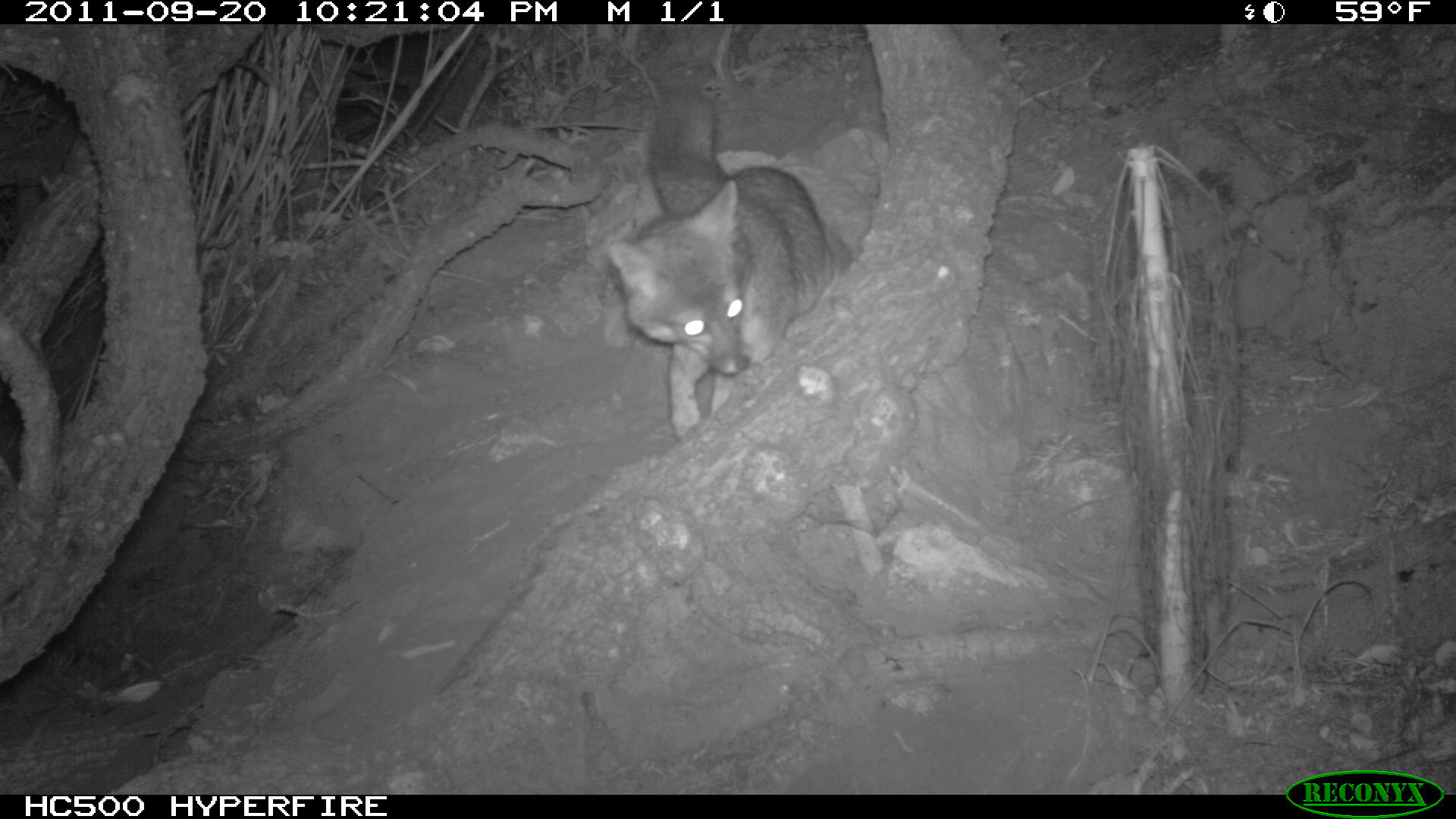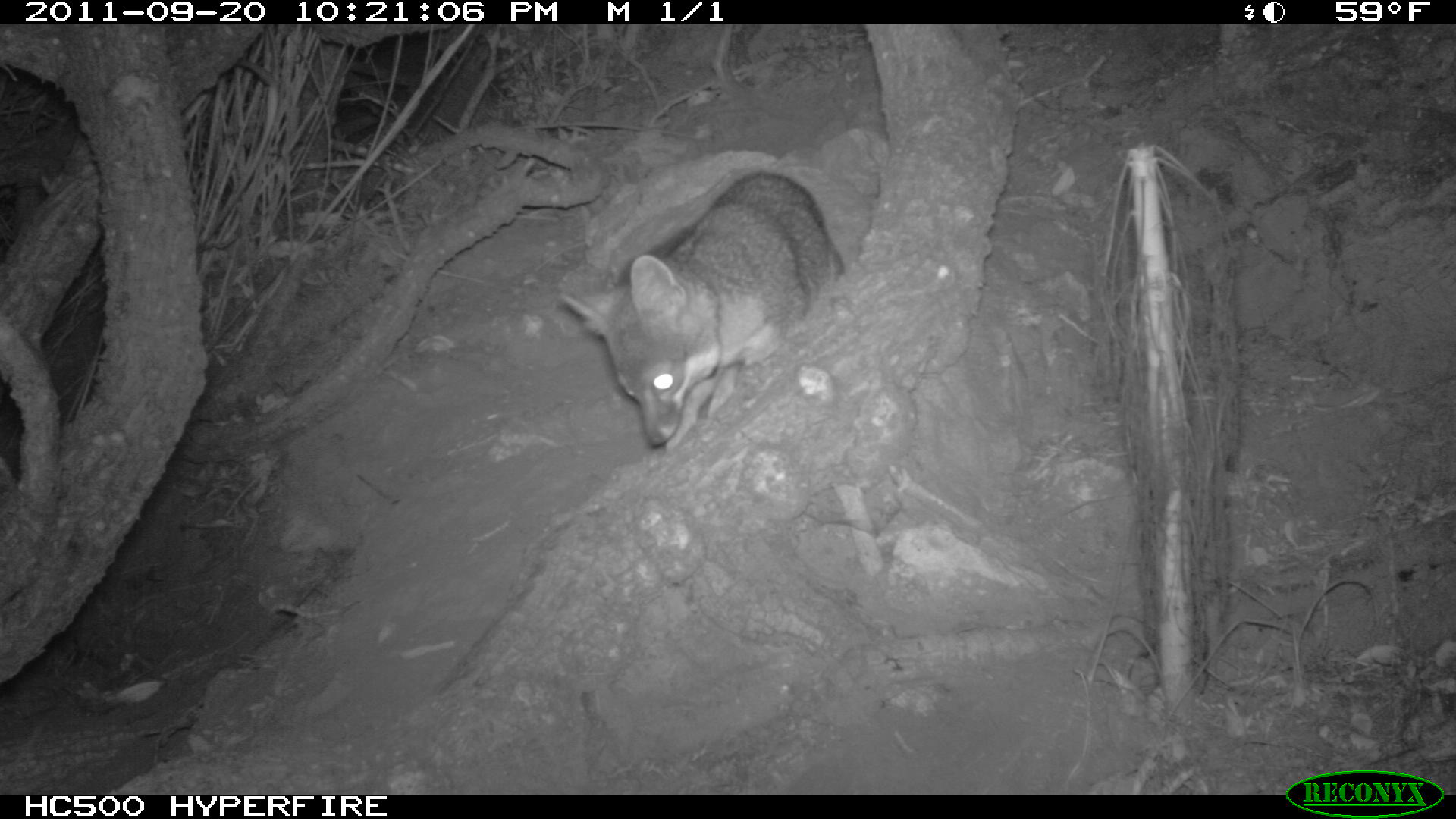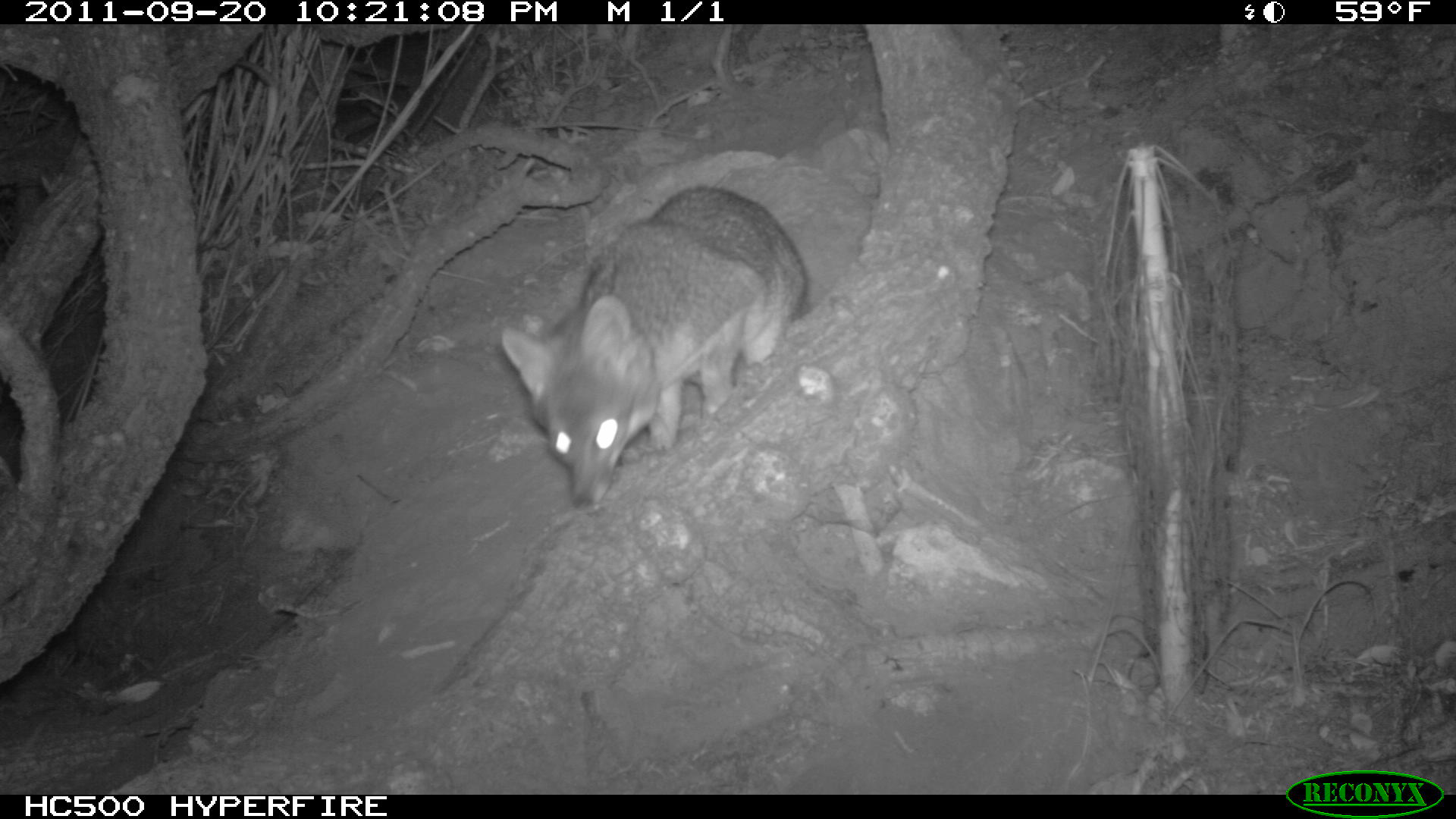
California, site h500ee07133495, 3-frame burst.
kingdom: Animalia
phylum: Chordata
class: Mammalia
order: Carnivora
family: Canidae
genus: Urocyon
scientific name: Urocyon littoralis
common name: island fox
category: fox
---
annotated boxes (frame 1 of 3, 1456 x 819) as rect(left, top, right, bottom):
fox: rect(607, 93, 852, 434)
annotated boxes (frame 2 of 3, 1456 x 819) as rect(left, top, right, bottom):
fox: rect(556, 169, 844, 447)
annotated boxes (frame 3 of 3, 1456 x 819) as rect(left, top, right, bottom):
fox: rect(500, 184, 809, 513)